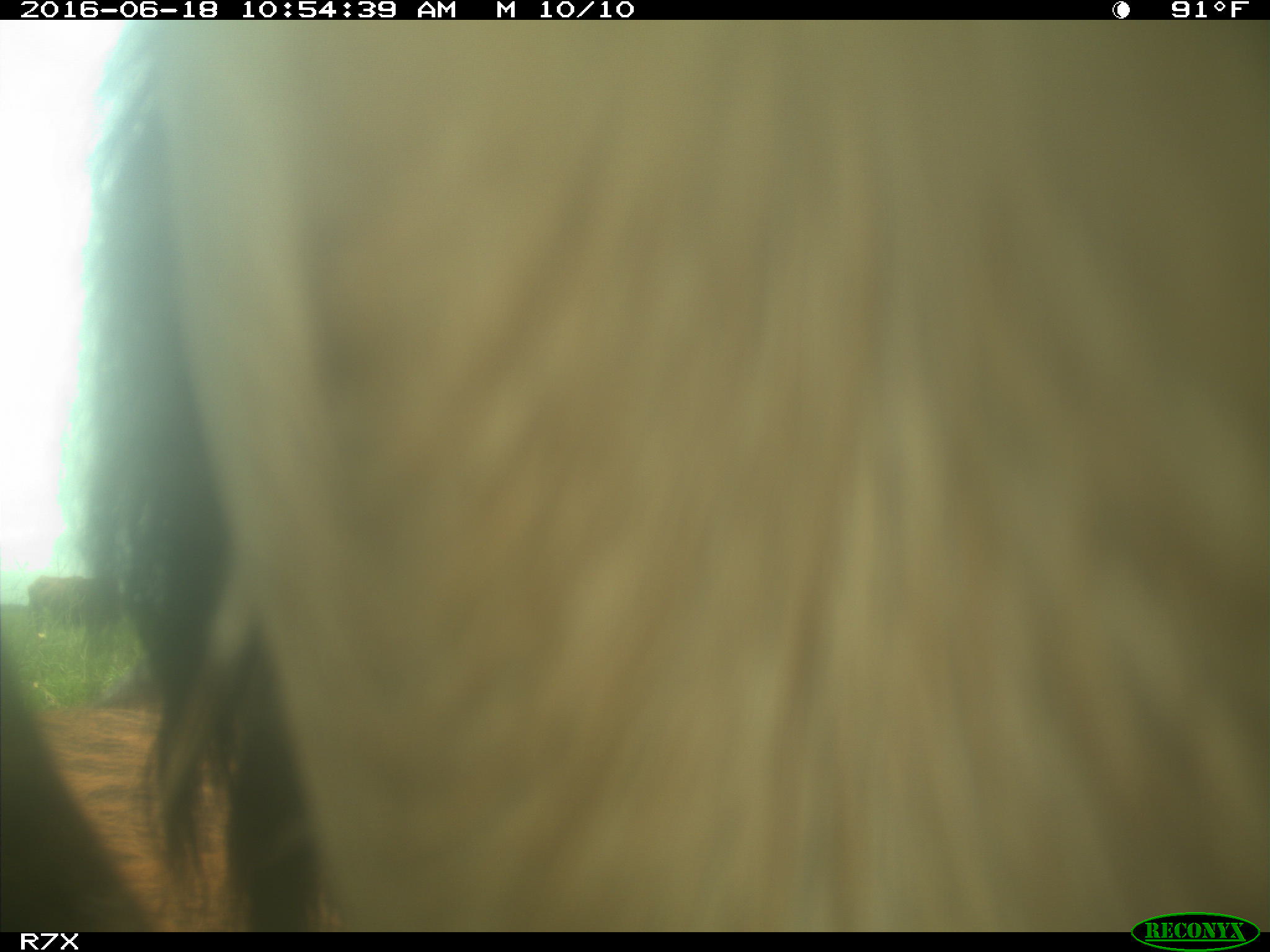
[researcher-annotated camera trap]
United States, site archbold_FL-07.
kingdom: Animalia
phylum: Chordata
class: Mammalia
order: Artiodactyla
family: Bovidae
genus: Bos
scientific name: Bos taurus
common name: domestic cow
Bos taurus (domestic cow).